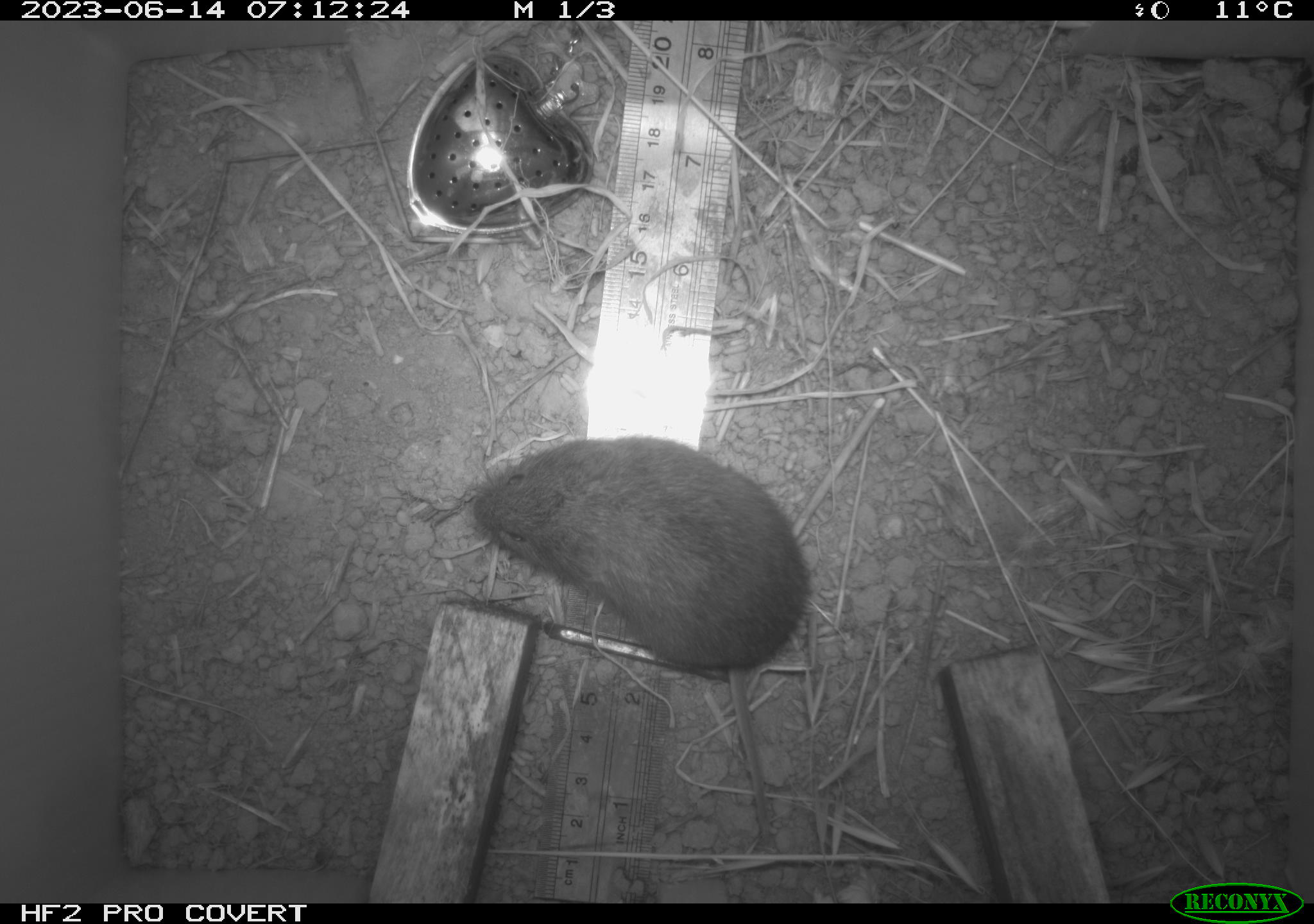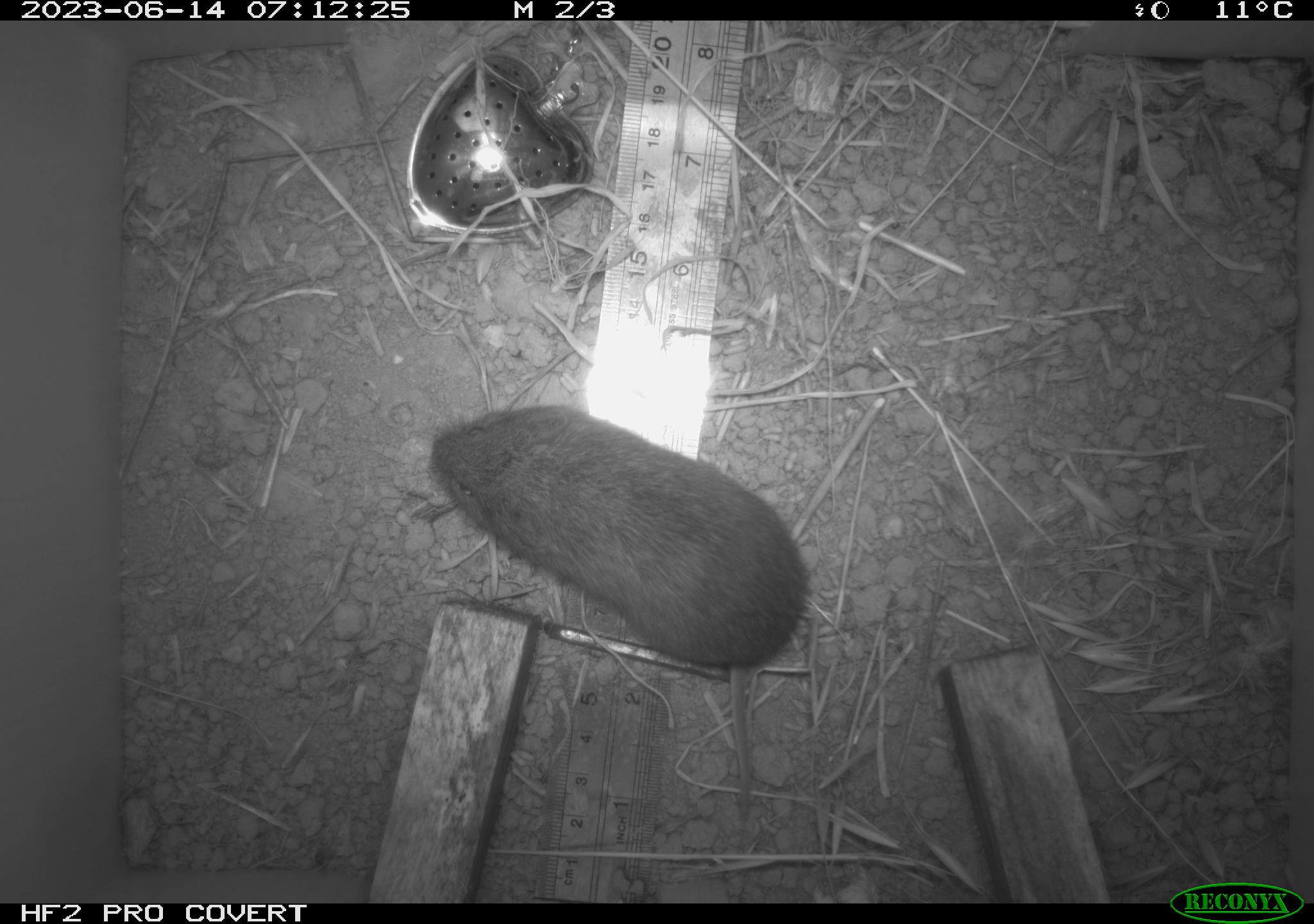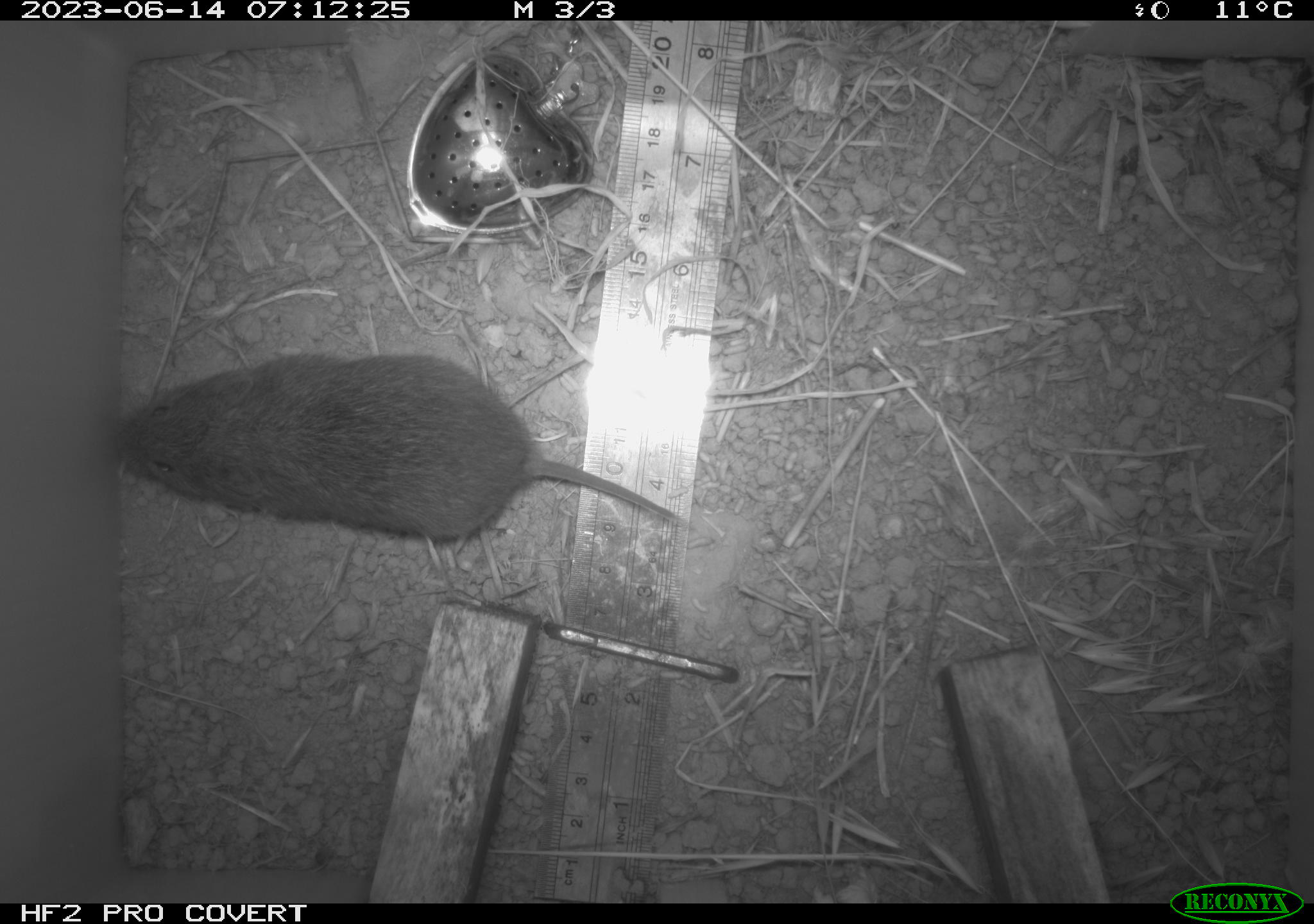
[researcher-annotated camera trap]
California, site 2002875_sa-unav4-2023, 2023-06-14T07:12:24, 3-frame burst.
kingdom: Animalia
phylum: Chordata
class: Mammalia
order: Rodentia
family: Cricetidae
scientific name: Arvicolinae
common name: voles, lemmings, and muskrats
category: arvicolinae subfamily